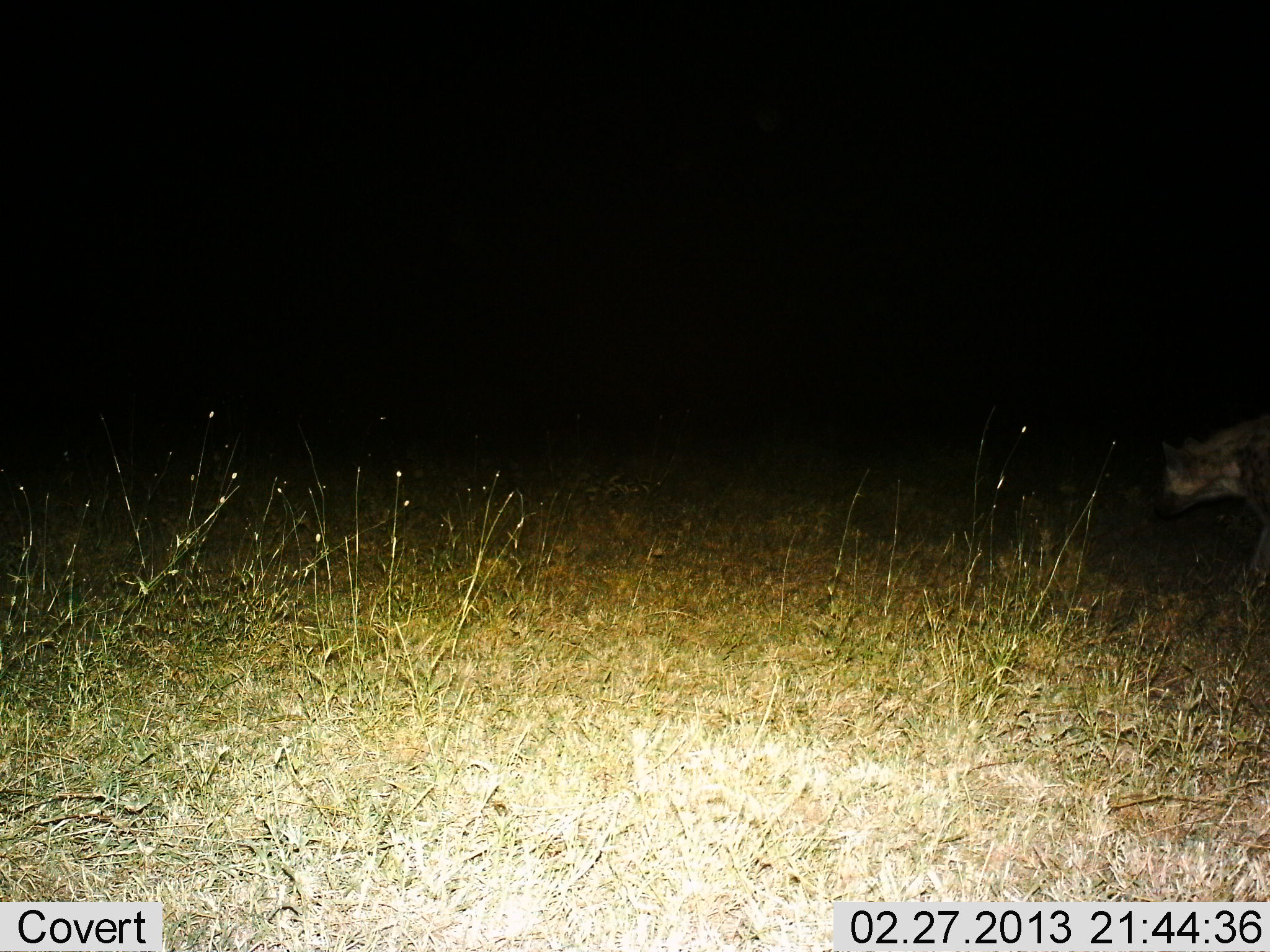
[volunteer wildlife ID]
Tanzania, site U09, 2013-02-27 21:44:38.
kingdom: Animalia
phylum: Chordata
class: Mammalia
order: Carnivora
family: Hyaenidae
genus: Crocuta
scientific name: Crocuta crocuta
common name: spotted hyena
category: hyenaspotted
Hyenaspotted (spotted hyena) (Crocuta crocuta), count 1. Behavior (volunteer vote fractions): standing 19%, resting 0%, moving 81%, interacting 0%. Young present (vote fraction): 0%. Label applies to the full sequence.